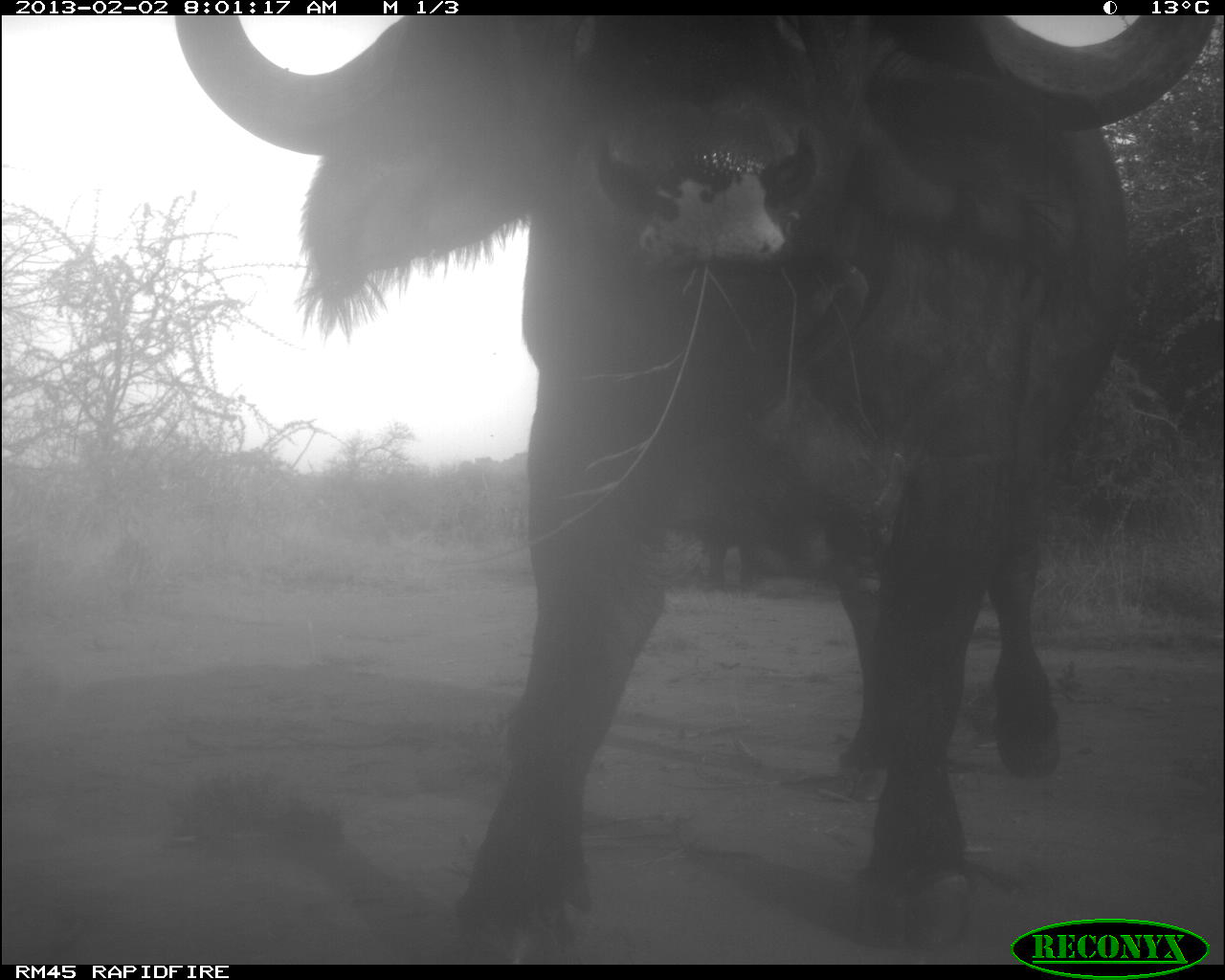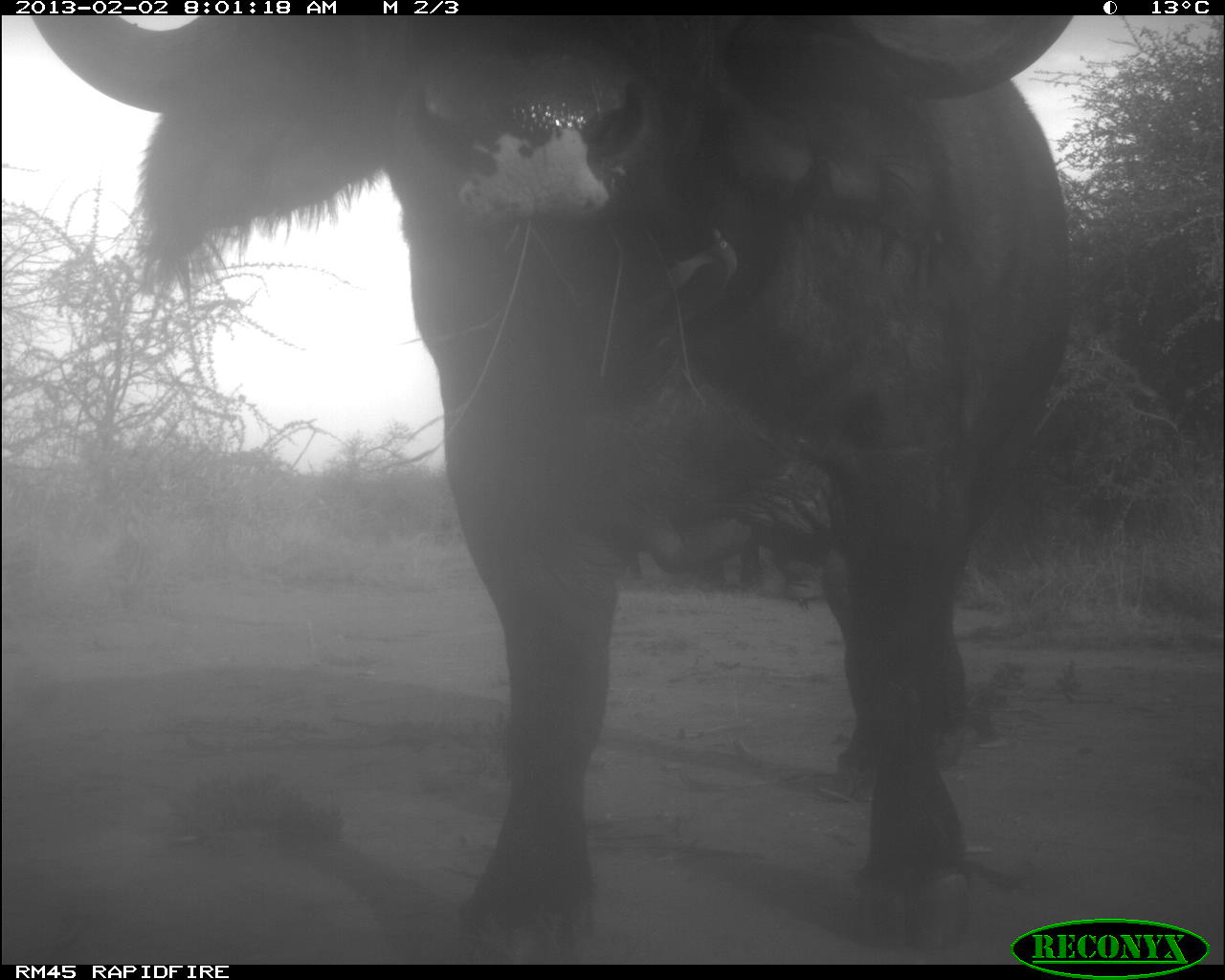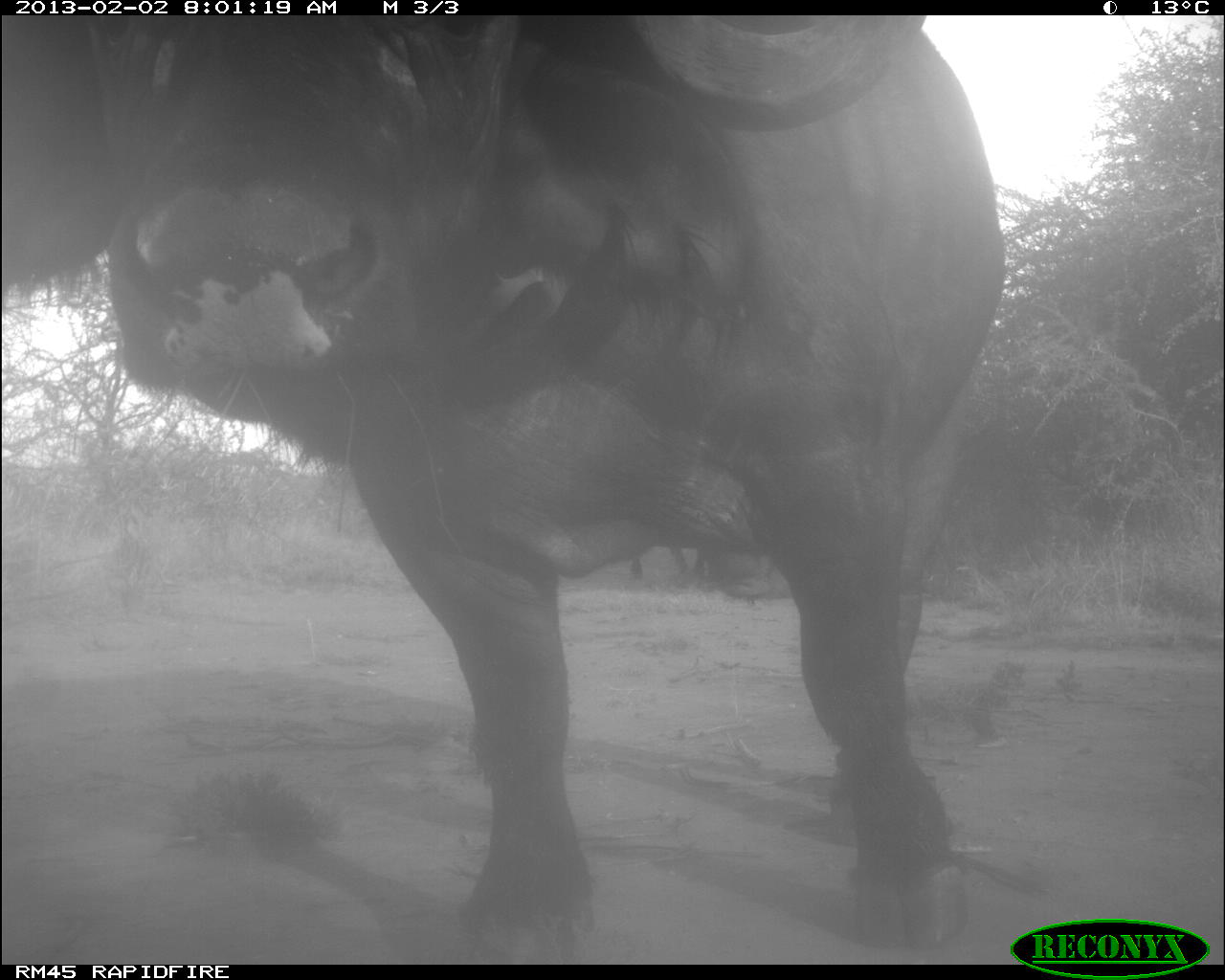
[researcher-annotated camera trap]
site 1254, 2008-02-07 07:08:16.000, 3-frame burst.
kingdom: Animalia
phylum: Chordata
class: Mammalia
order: Artiodactyla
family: Bovidae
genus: Madoqua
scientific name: Madoqua guentheri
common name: günther's dik-dik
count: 1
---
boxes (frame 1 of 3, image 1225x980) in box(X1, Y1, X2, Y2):
madoqua guentheri: box(177, 12, 1225, 964); box(704, 543, 783, 598)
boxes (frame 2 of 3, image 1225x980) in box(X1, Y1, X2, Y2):
madoqua guentheri: box(21, 16, 1084, 962); box(631, 543, 781, 598)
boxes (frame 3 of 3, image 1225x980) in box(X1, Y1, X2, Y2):
madoqua guentheri: box(0, 12, 1020, 958); box(631, 543, 781, 598)